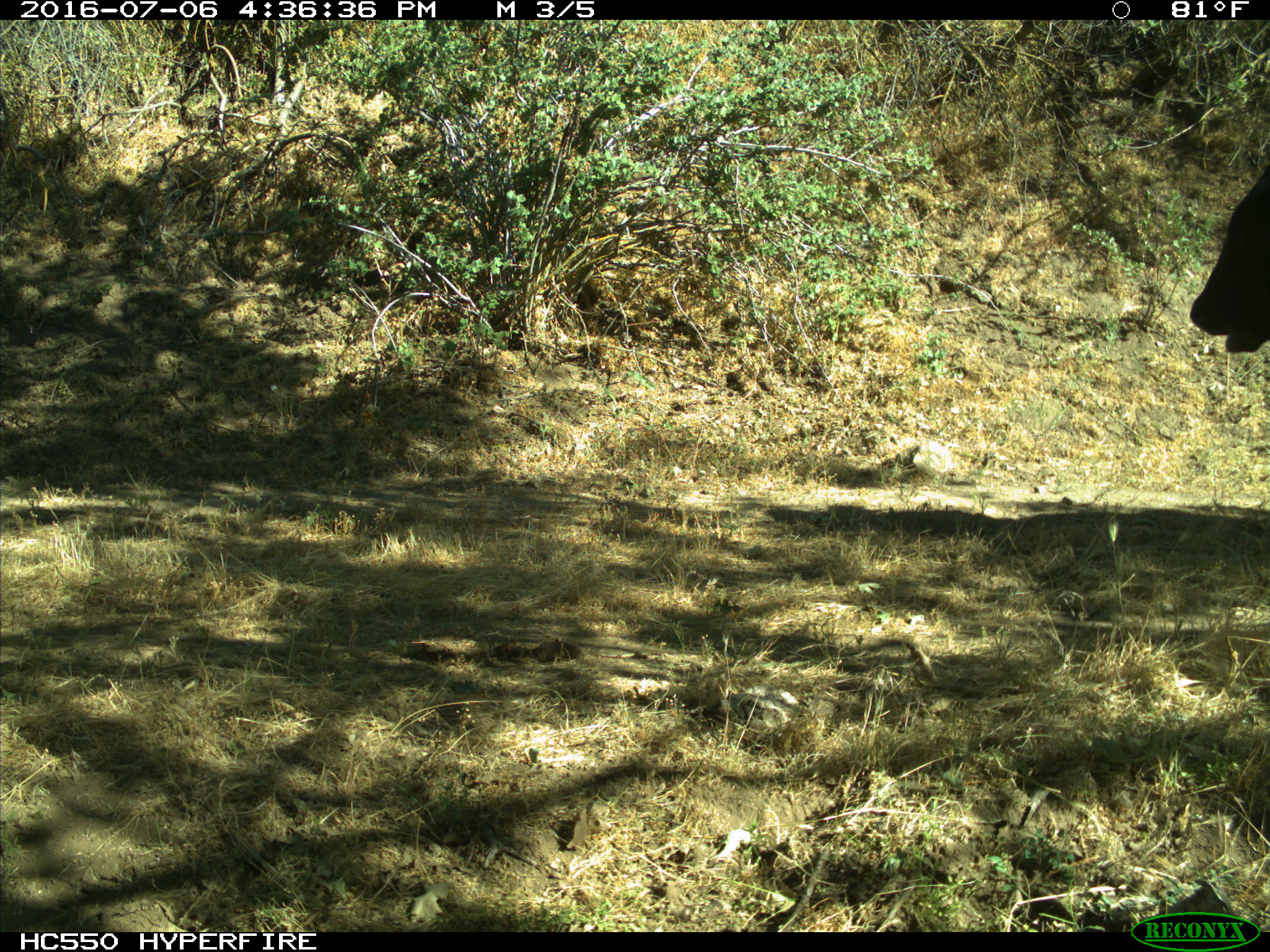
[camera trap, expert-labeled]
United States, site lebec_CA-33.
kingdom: Animalia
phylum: Chordata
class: Mammalia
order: Artiodactyla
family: Bovidae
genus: Bos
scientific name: Bos taurus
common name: domestic cow